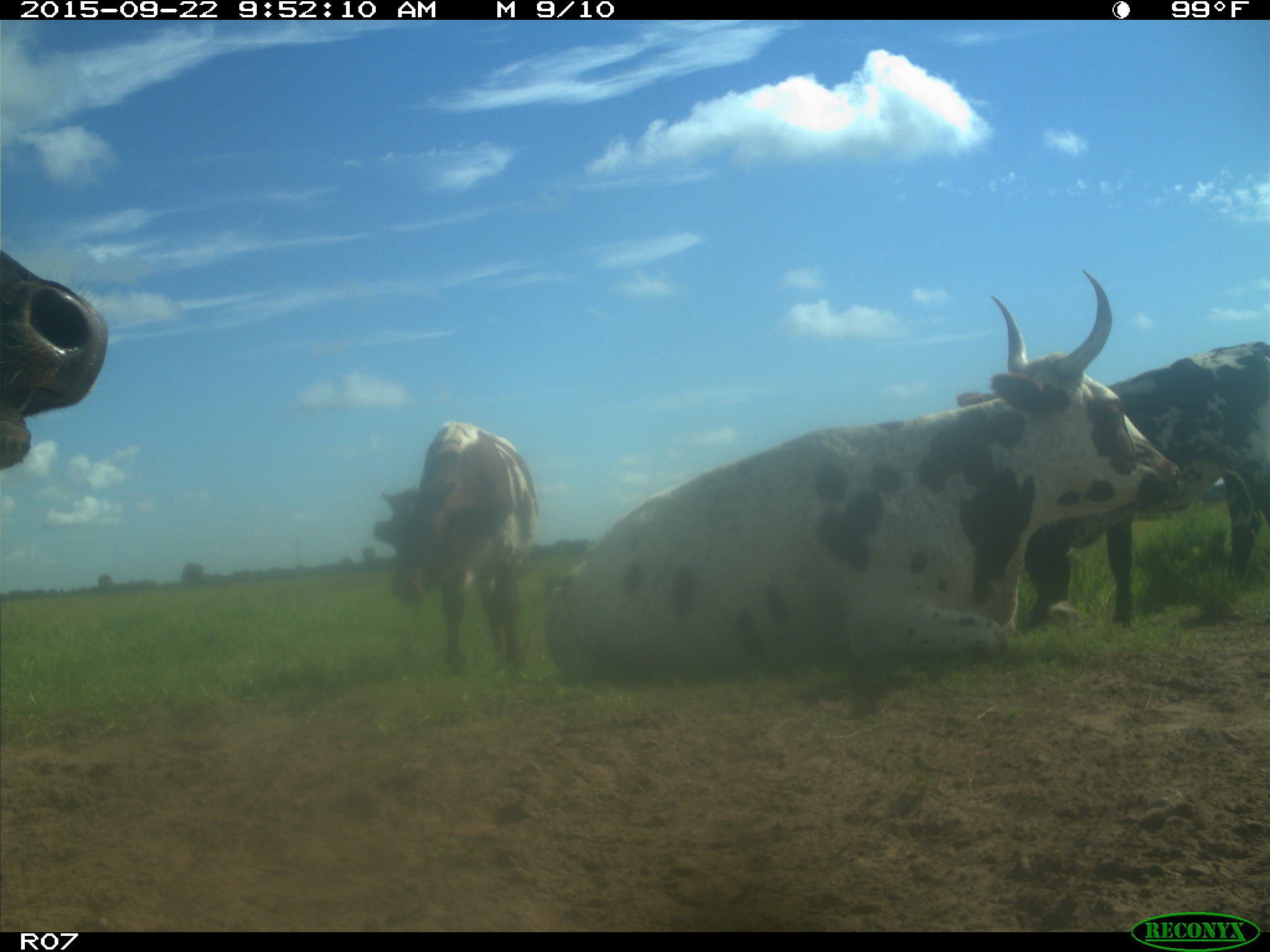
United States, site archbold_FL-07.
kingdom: Animalia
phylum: Chordata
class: Mammalia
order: Artiodactyla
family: Bovidae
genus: Bos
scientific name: Bos taurus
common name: domestic cow